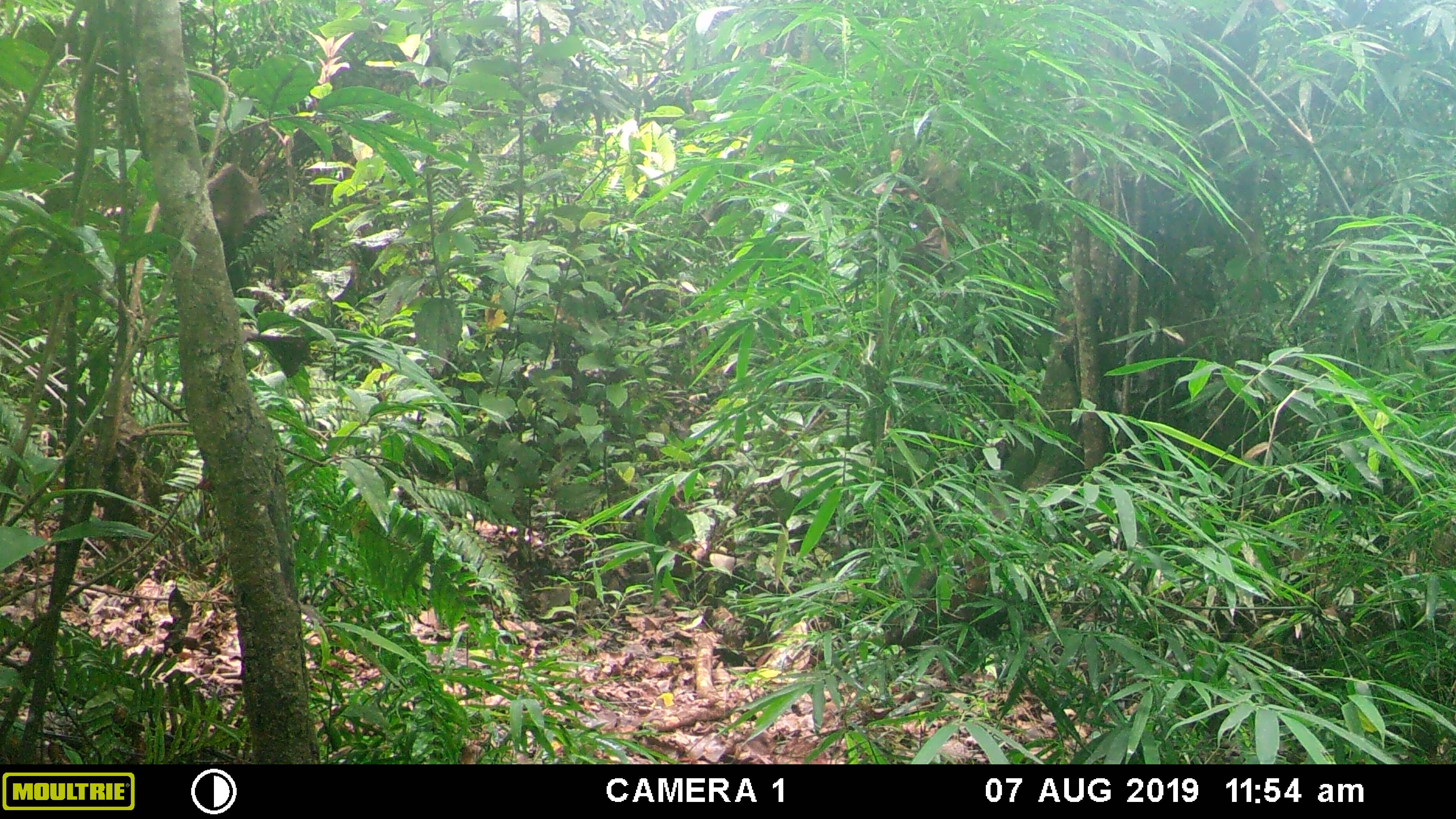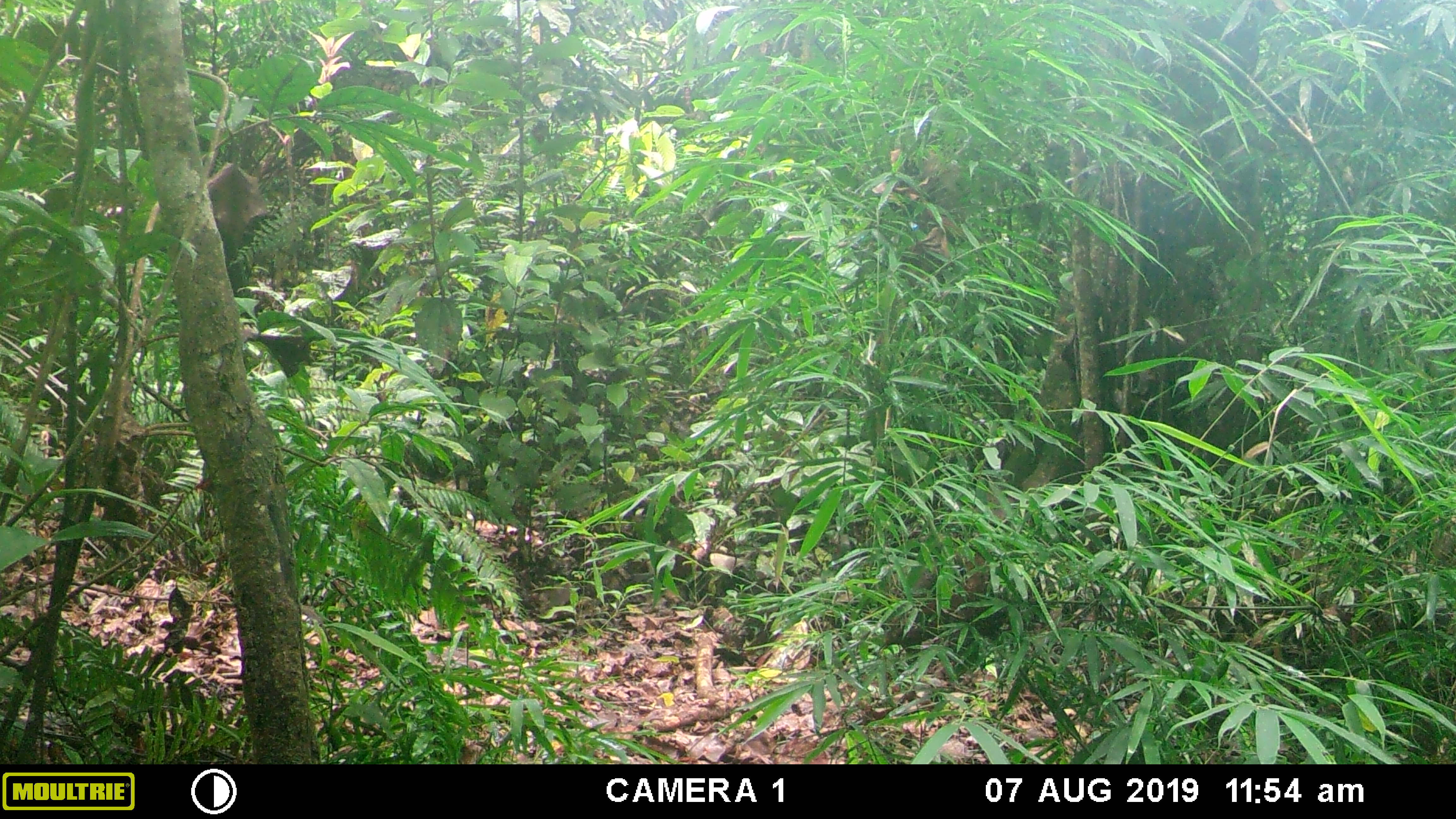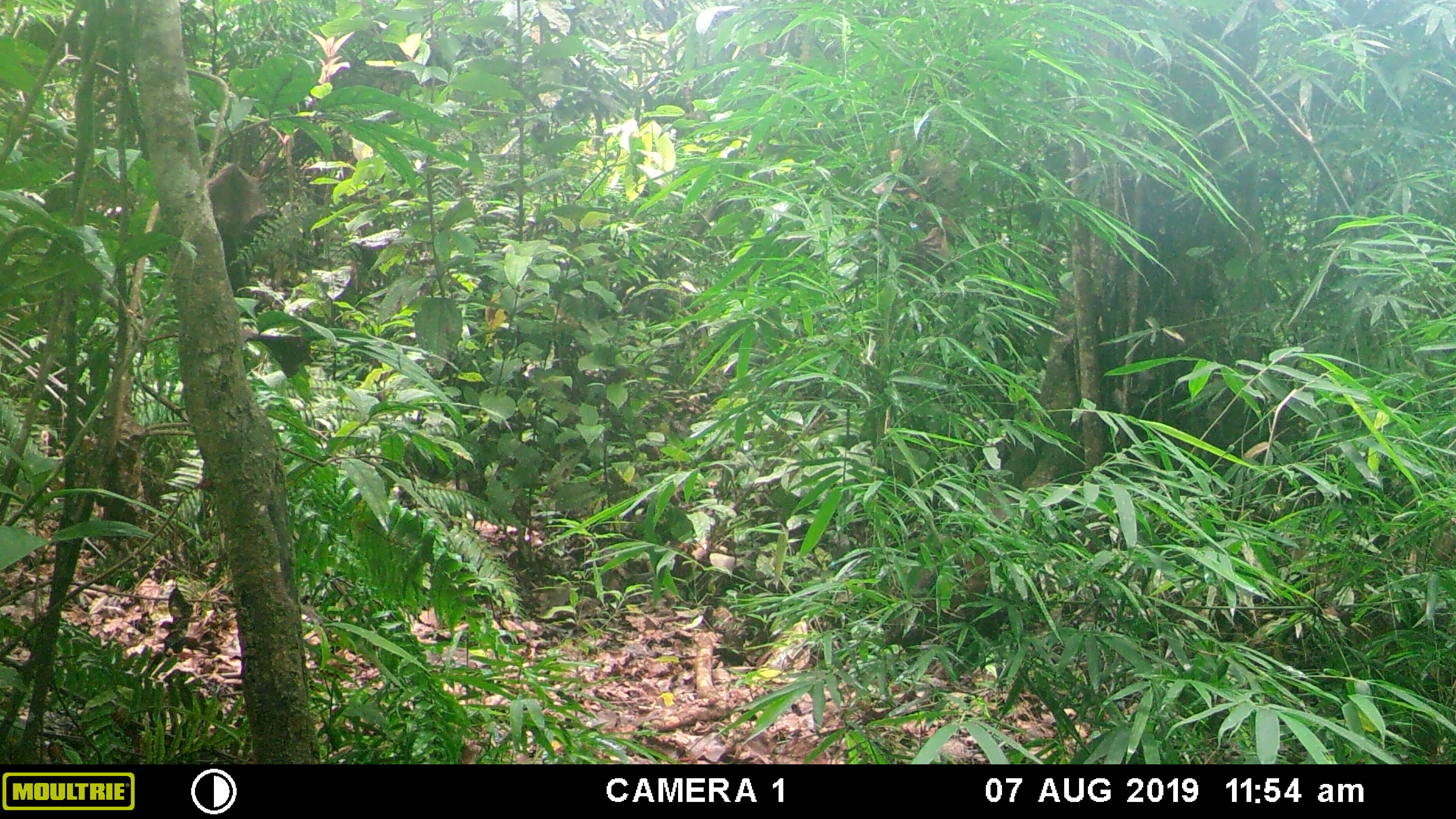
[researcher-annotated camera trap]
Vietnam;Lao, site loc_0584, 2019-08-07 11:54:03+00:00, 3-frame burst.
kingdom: Animalia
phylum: Chordata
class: Mammalia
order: Artiodactyla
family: Suidae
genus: Sus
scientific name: Sus scrofa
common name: eurasian wild pig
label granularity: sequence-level